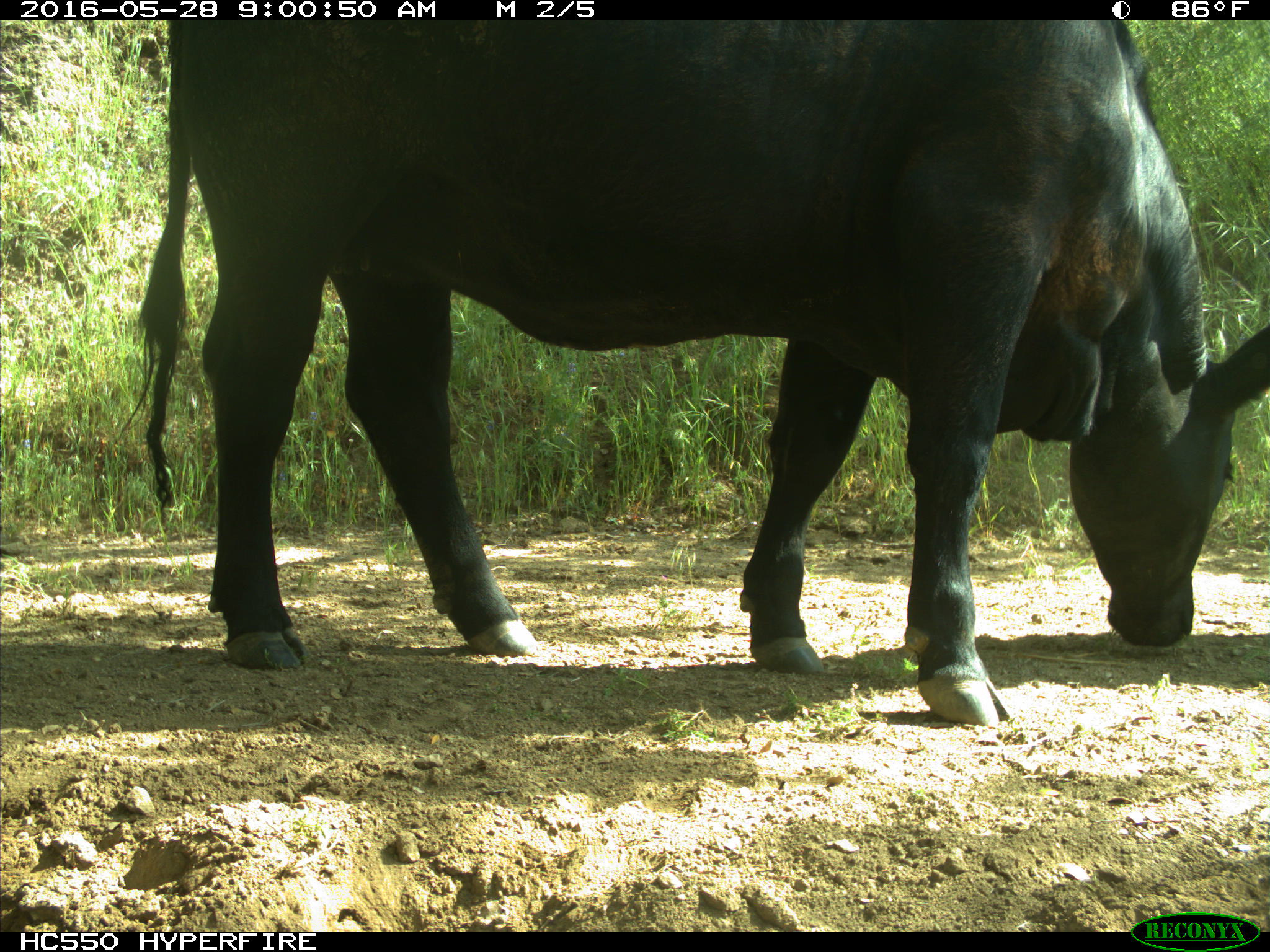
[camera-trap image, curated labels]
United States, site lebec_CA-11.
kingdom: Animalia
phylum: Chordata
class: Mammalia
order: Artiodactyla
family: Bovidae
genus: Bos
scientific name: Bos taurus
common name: domestic cow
Bos taurus (domestic cow).